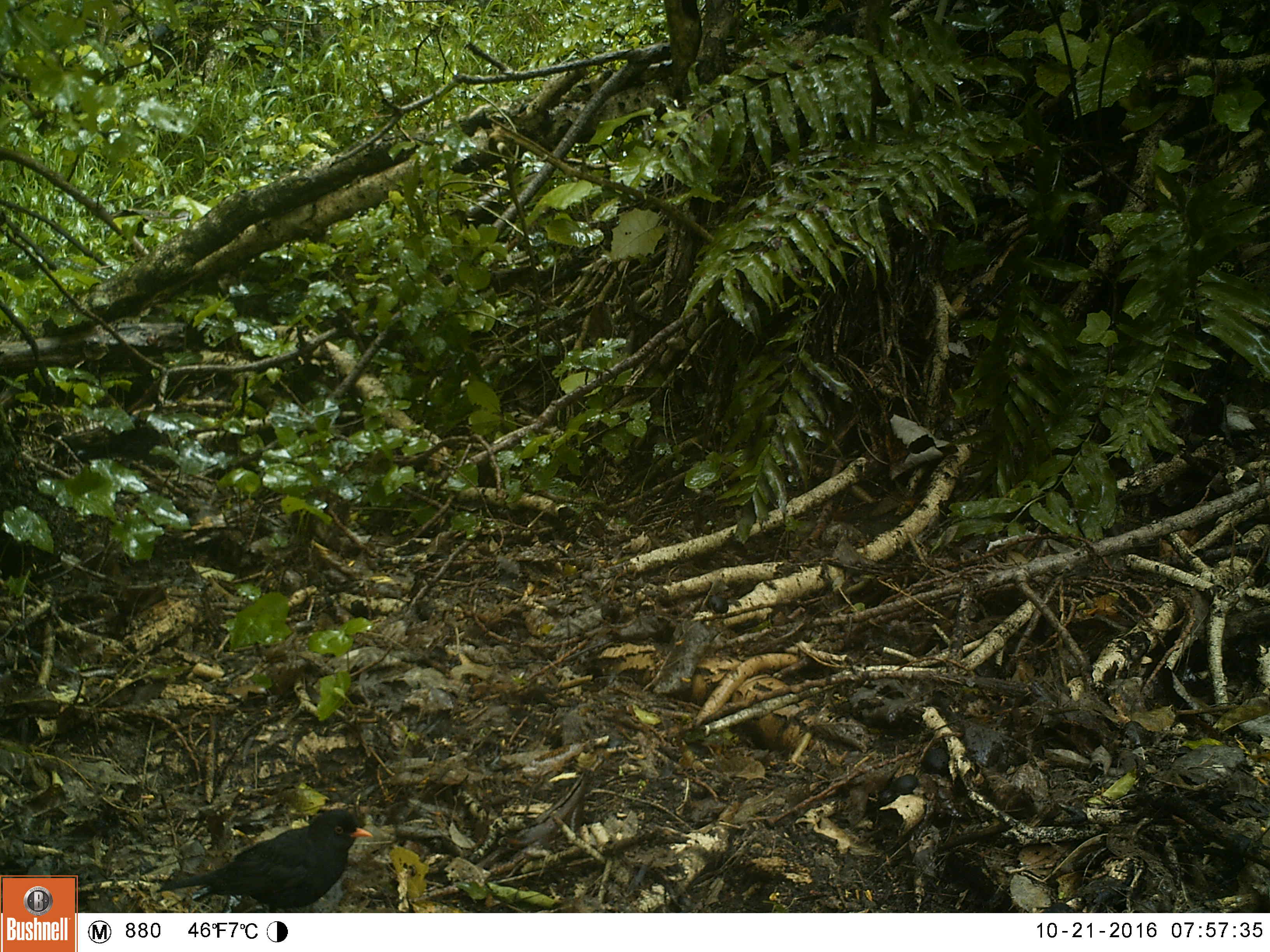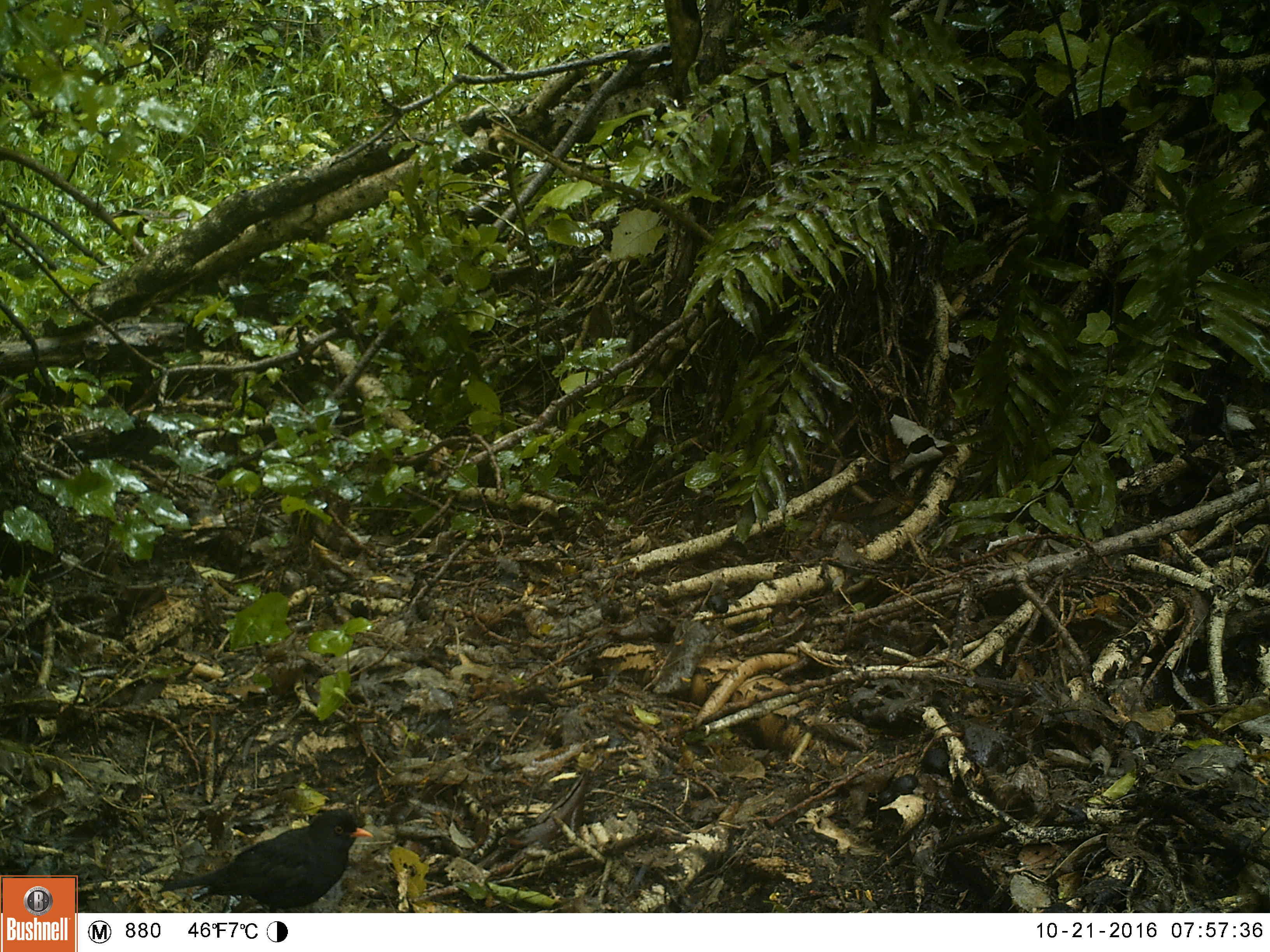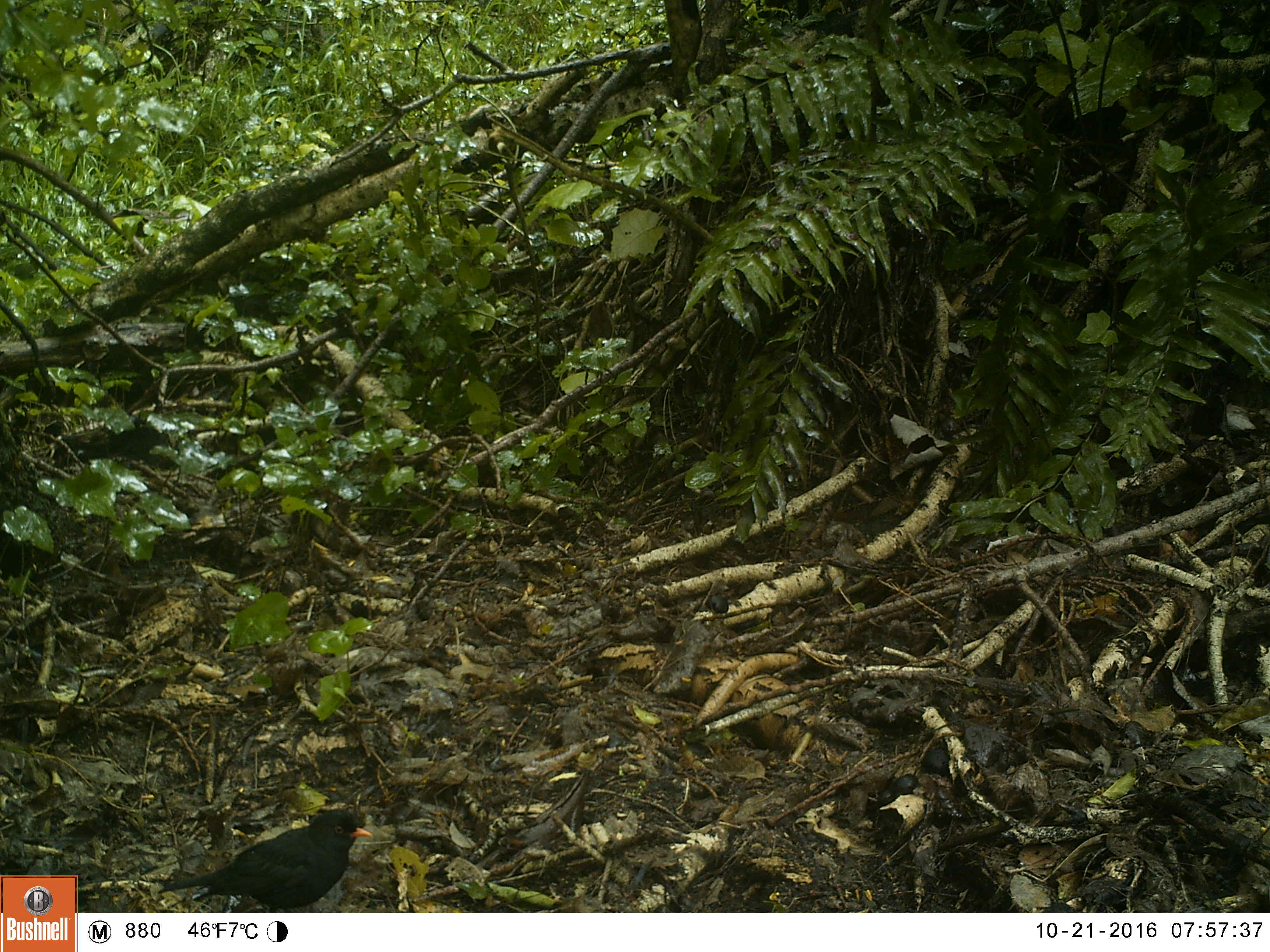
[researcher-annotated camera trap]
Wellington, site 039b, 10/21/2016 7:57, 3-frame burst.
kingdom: Animalia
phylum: Chordata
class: Aves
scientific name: Aves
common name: bird